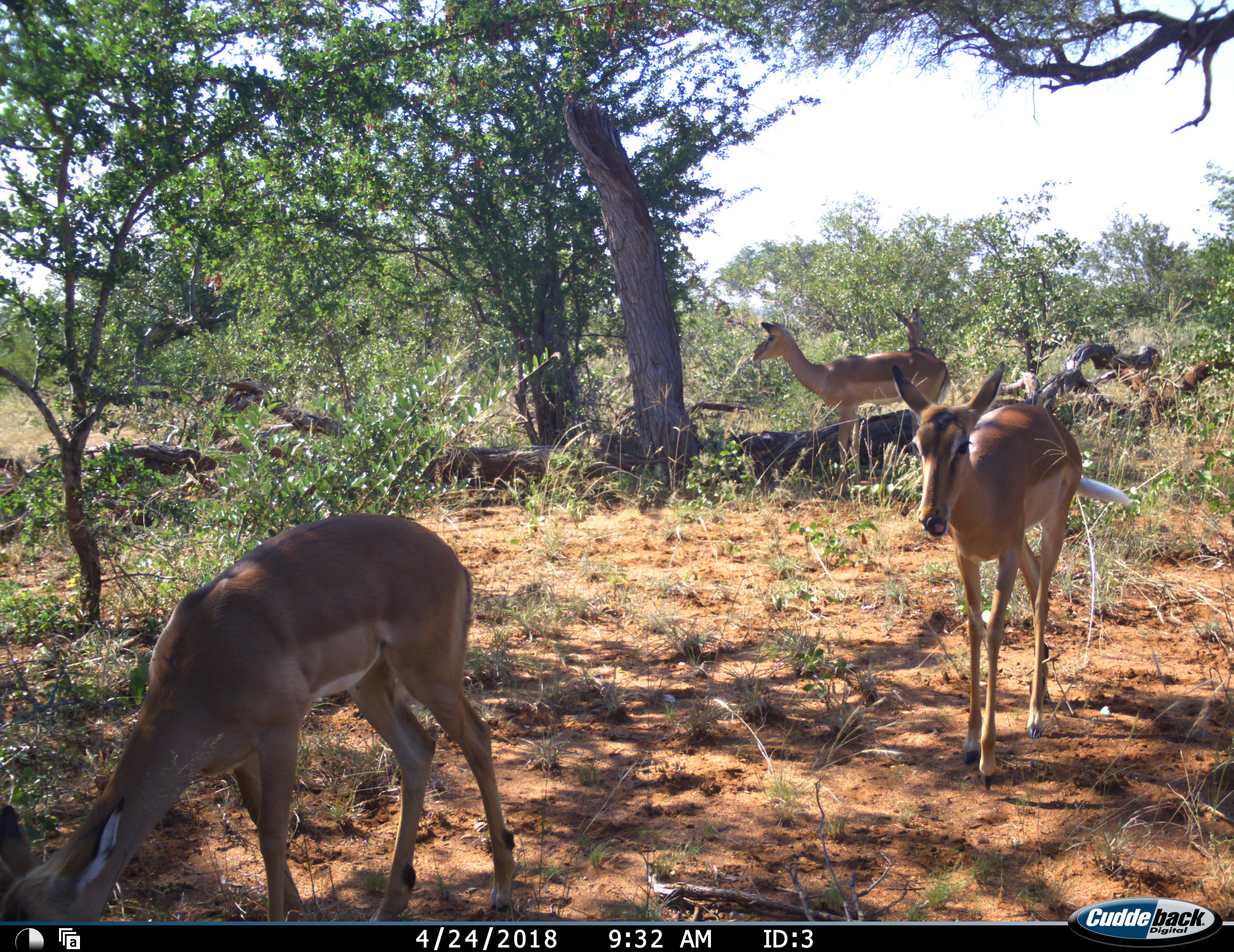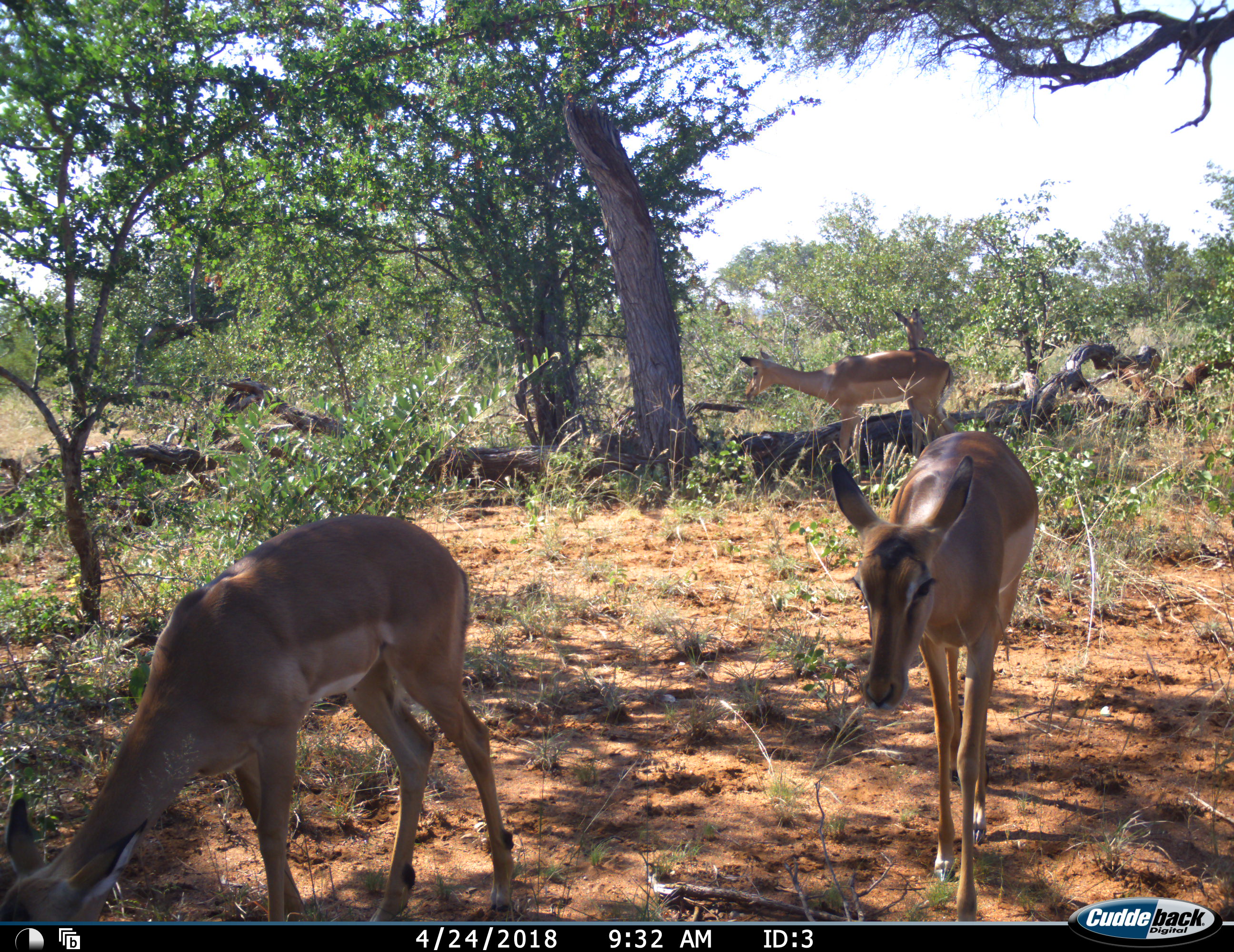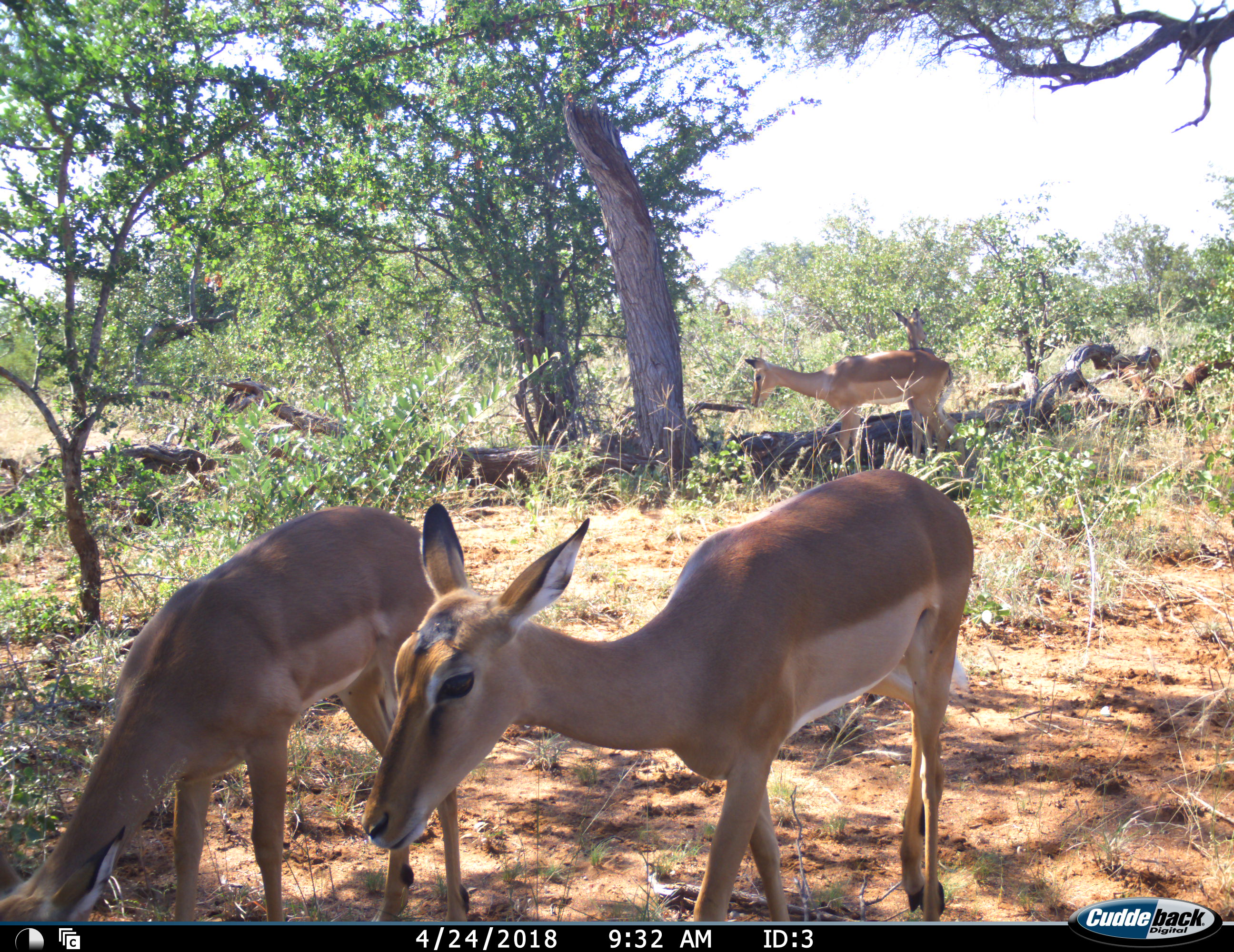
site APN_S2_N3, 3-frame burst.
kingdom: Animalia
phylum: Chordata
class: Mammalia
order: Artiodactyla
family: Bovidae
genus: Aepyceros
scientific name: Aepyceros melampus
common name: impala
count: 4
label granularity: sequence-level